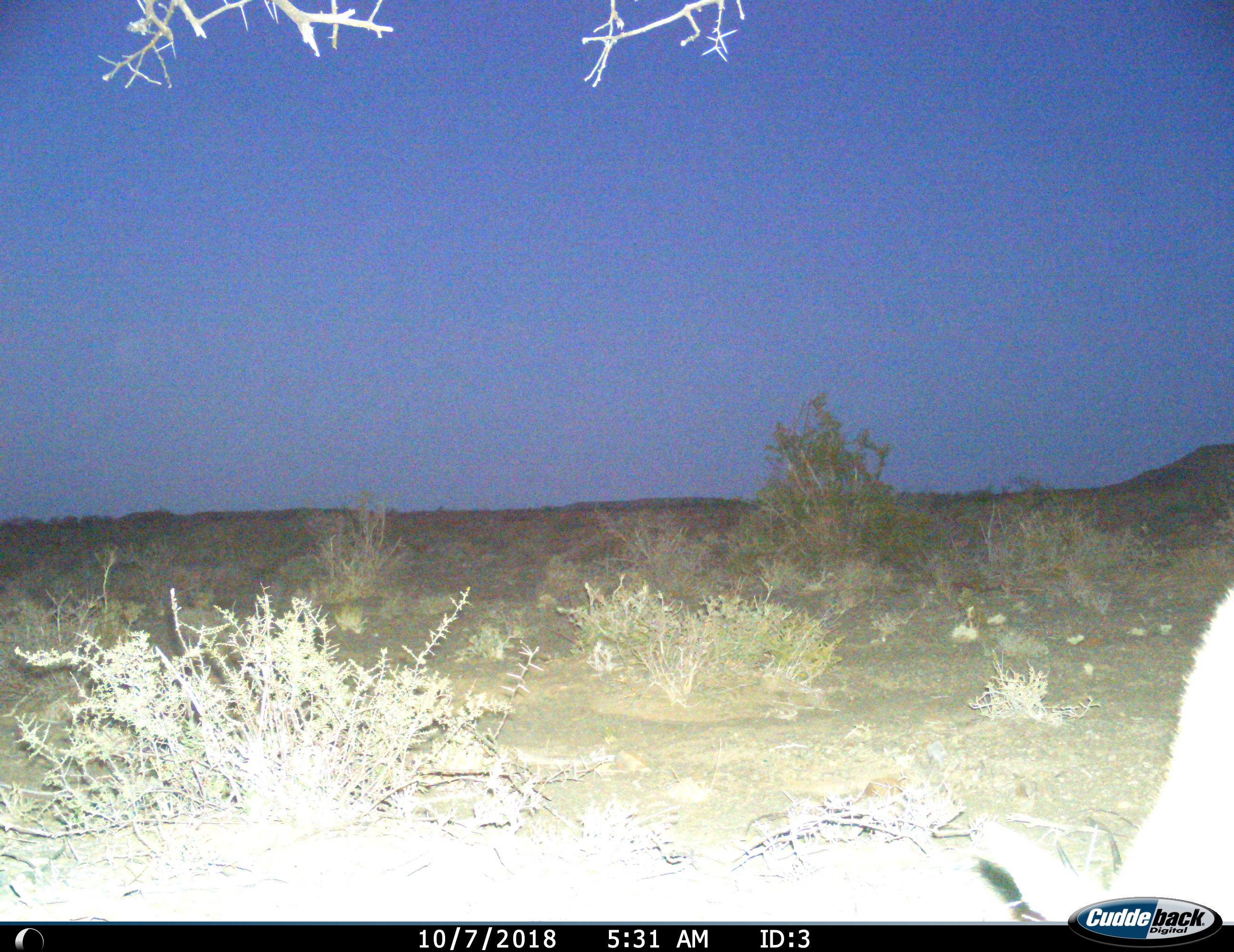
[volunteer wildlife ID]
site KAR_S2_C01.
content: unidentified animal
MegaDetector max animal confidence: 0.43